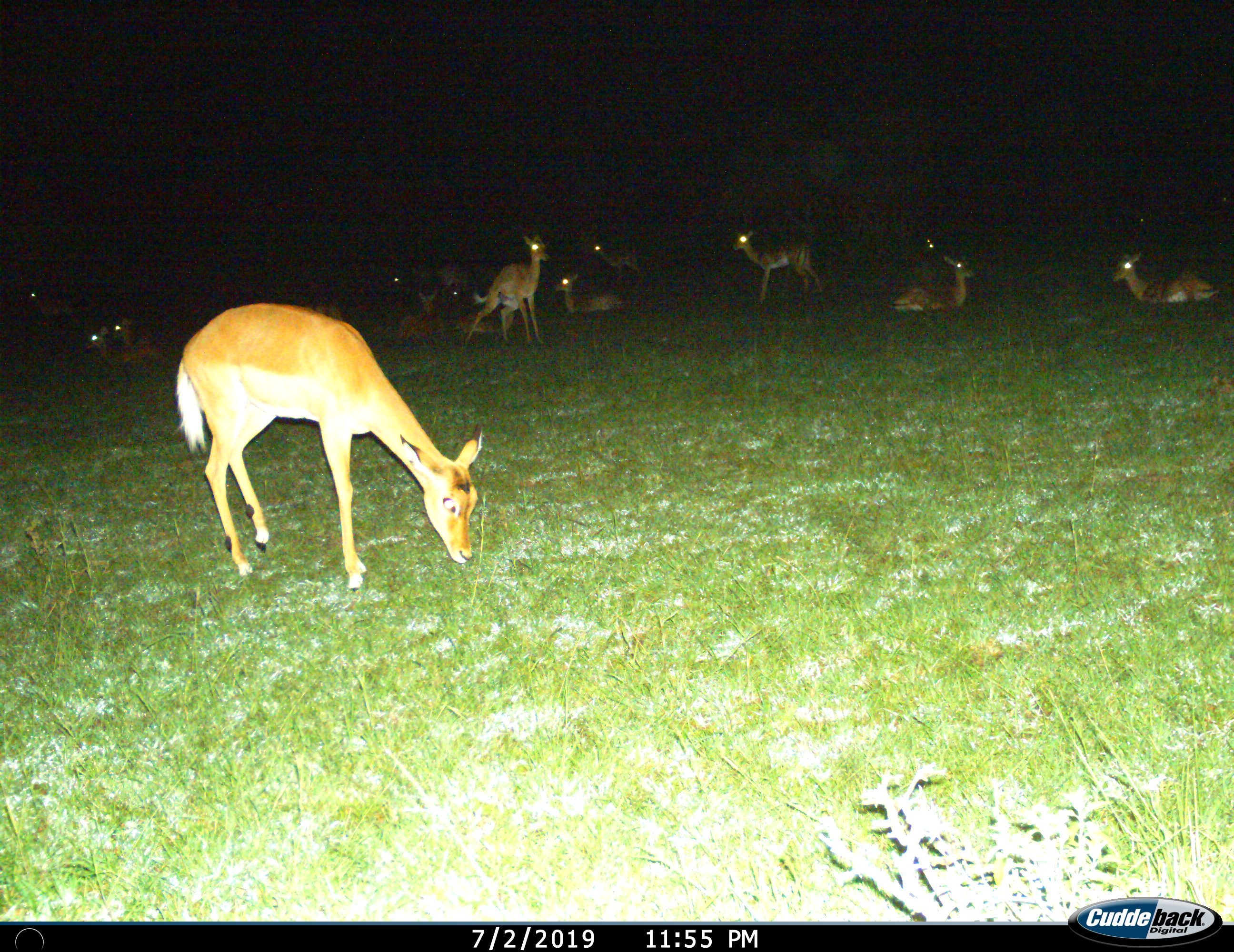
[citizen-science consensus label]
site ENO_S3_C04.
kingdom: Animalia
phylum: Chordata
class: Mammalia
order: Artiodactyla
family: Bovidae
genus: Aepyceros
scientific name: Aepyceros melampus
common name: impala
Impala (Aepyceros melampus), count 11-50. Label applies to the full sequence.